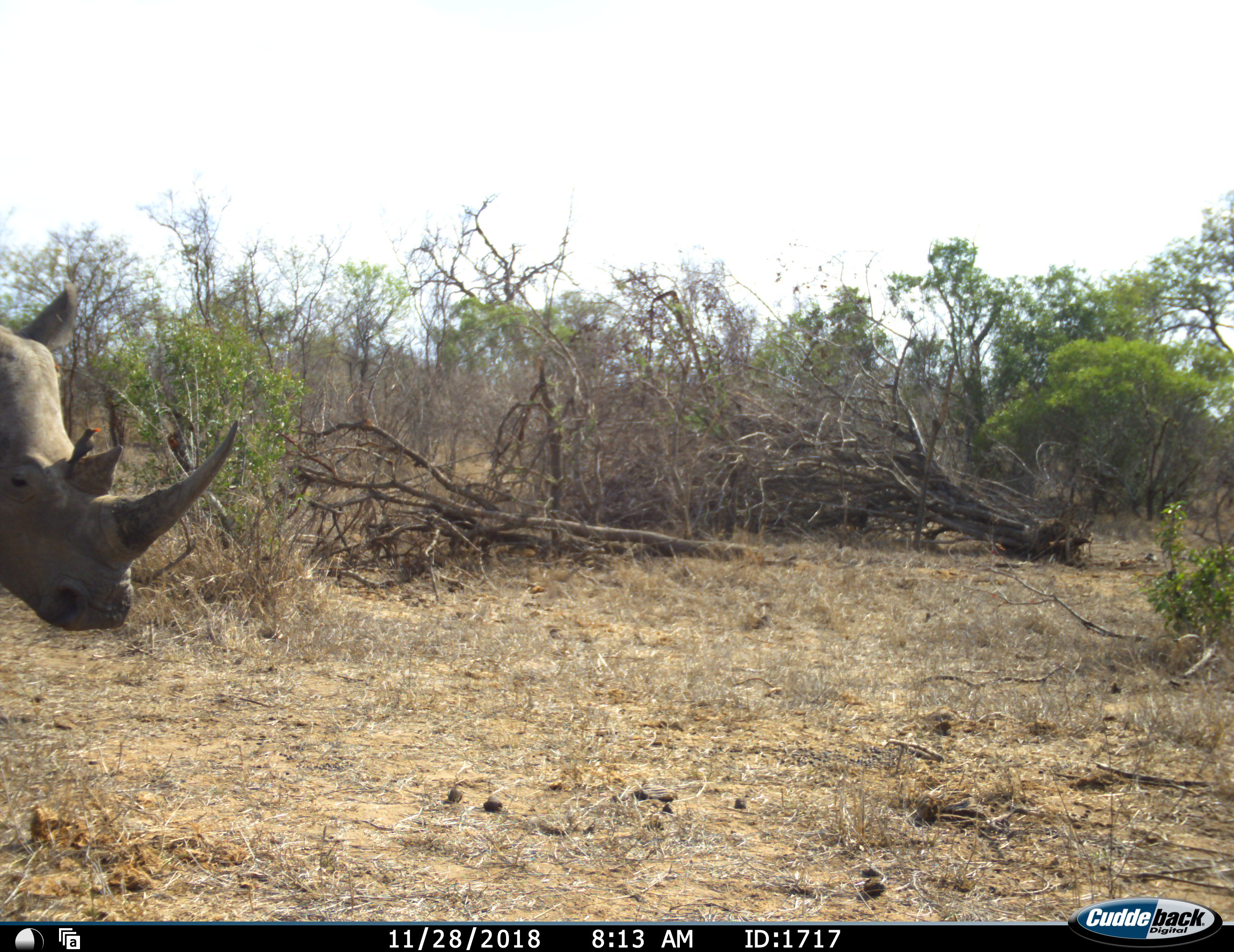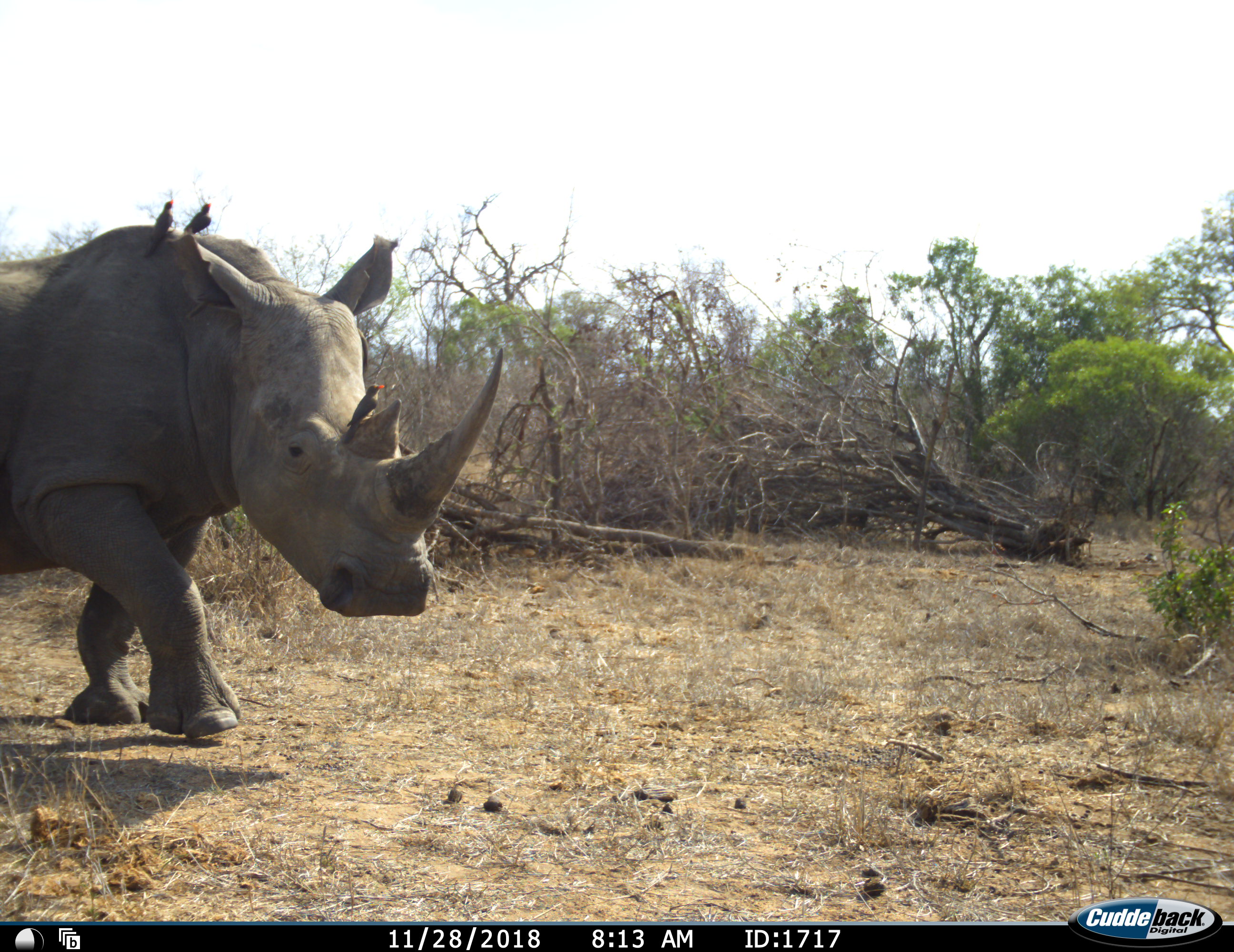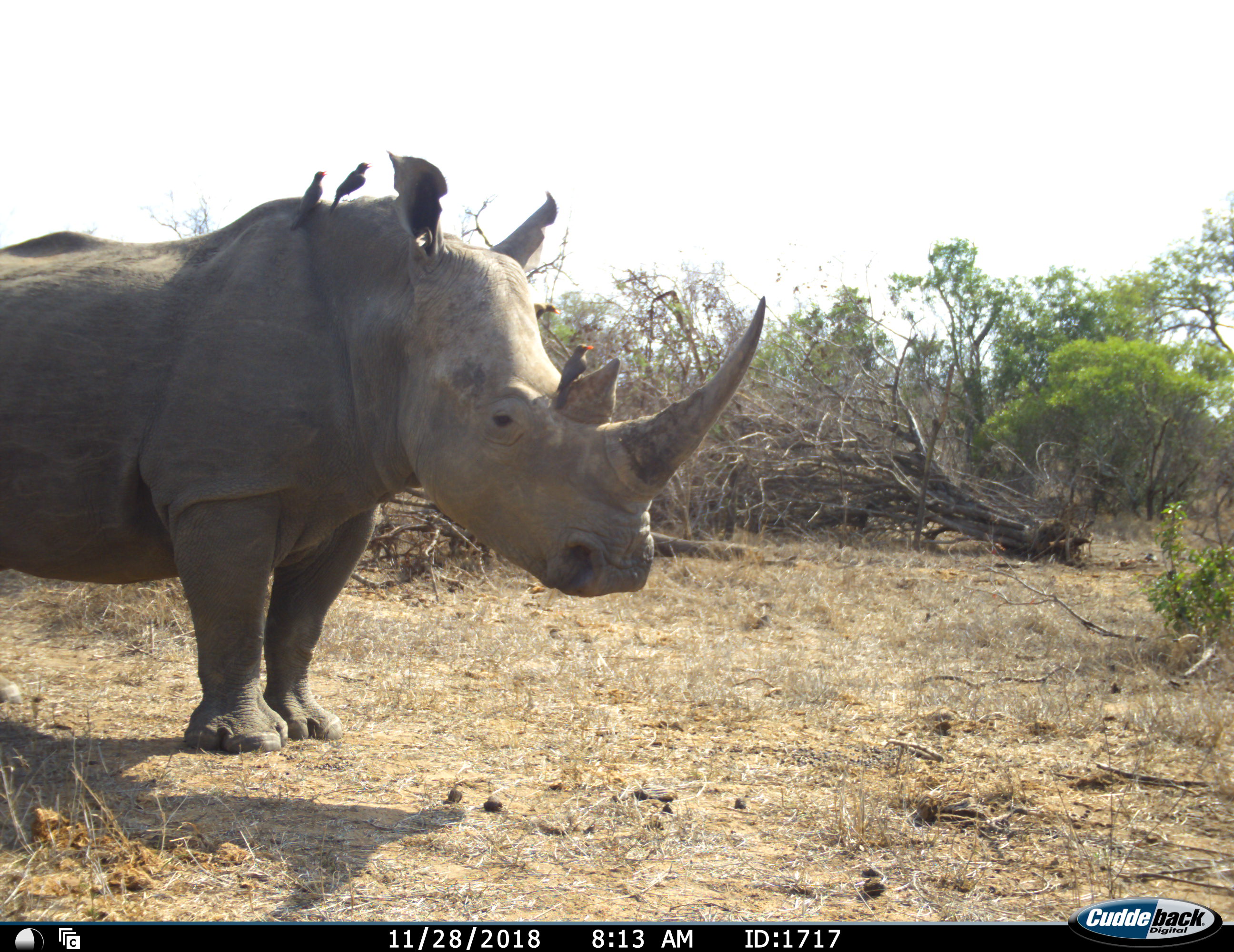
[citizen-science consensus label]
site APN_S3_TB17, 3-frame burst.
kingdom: Animalia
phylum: Chordata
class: Aves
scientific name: Aves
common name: bird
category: birdother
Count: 3.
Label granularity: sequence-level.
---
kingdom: Animalia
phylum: Chordata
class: Mammalia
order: Perissodactyla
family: Rhinocerotidae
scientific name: Rhinocerotidae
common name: unknown rhinoceros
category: rhinocerosunknown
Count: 1.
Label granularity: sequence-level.